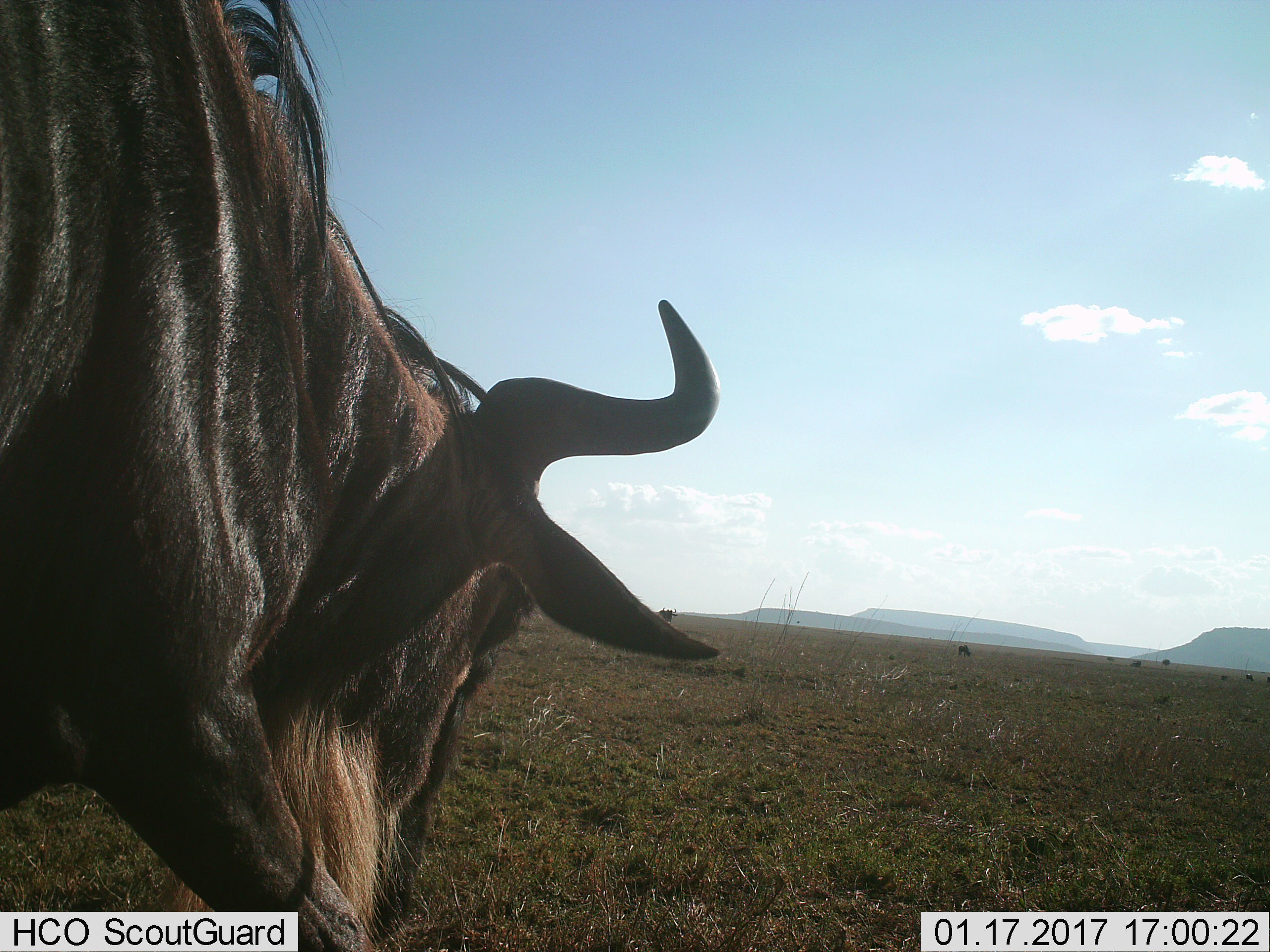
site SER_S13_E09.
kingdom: Animalia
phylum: Chordata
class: Mammalia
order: Artiodactyla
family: Bovidae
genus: Connochaetes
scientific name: Connochaetes taurinus taurinus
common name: blue wildebeest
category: wildebeestblue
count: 5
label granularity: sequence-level